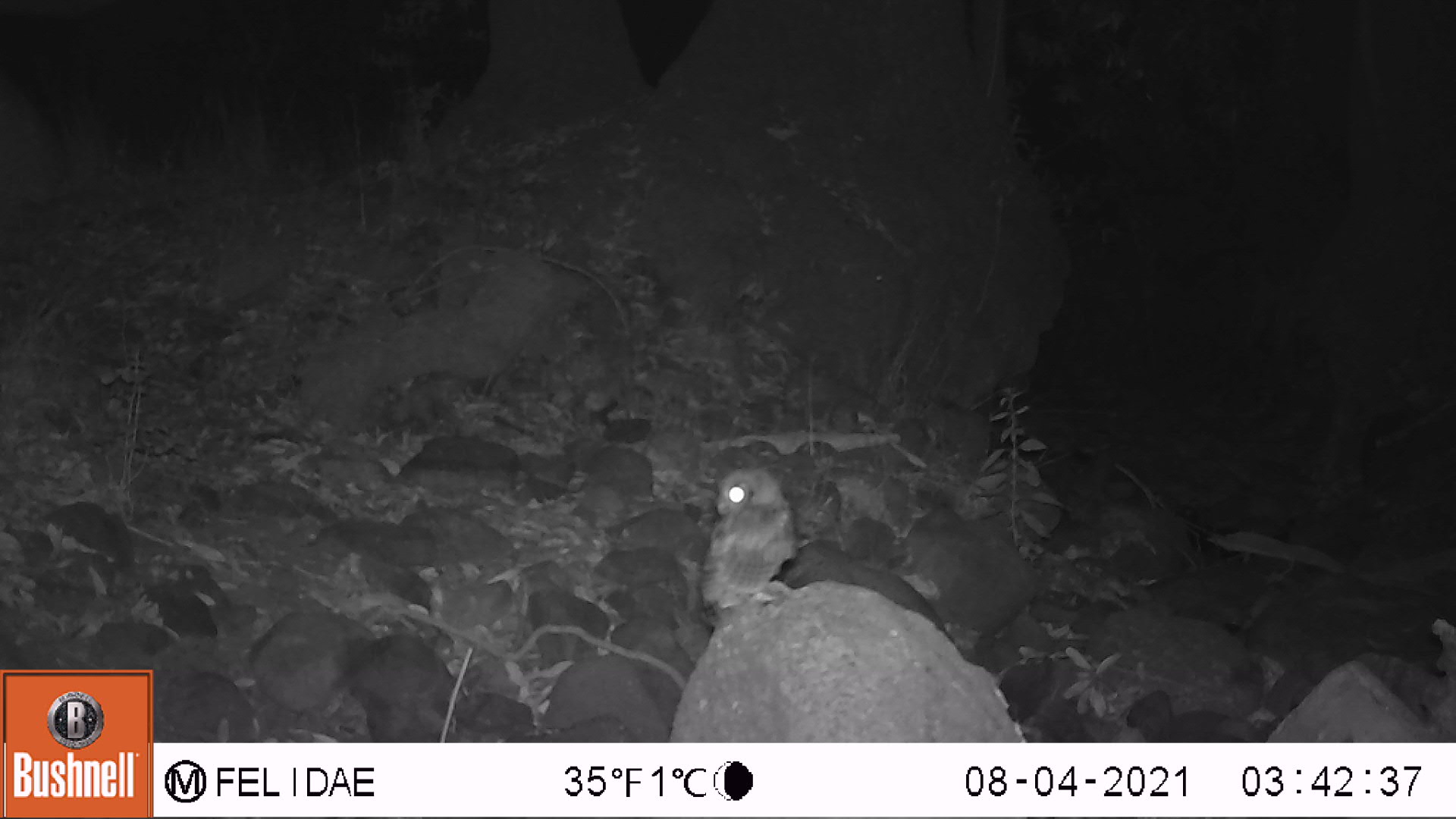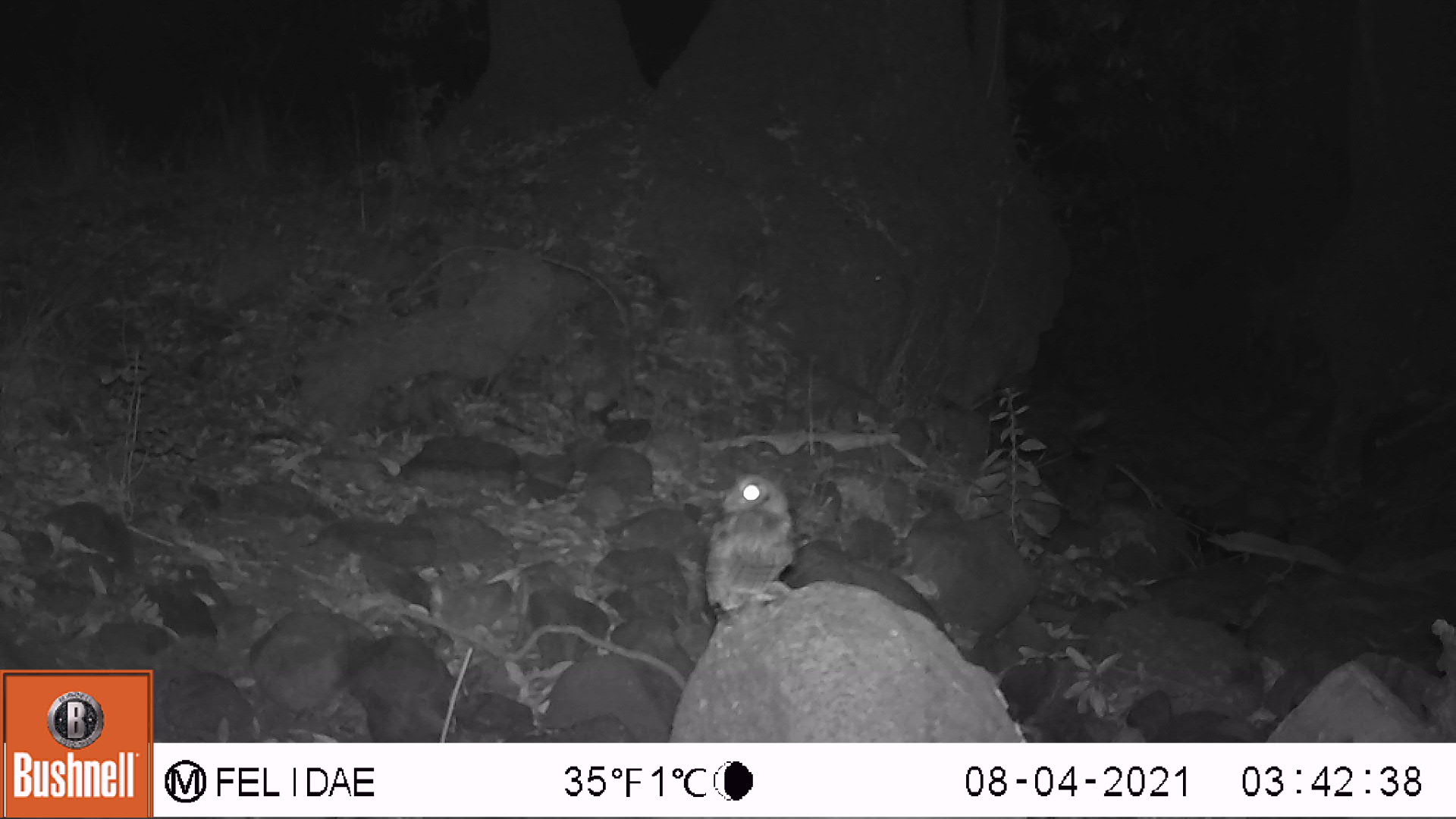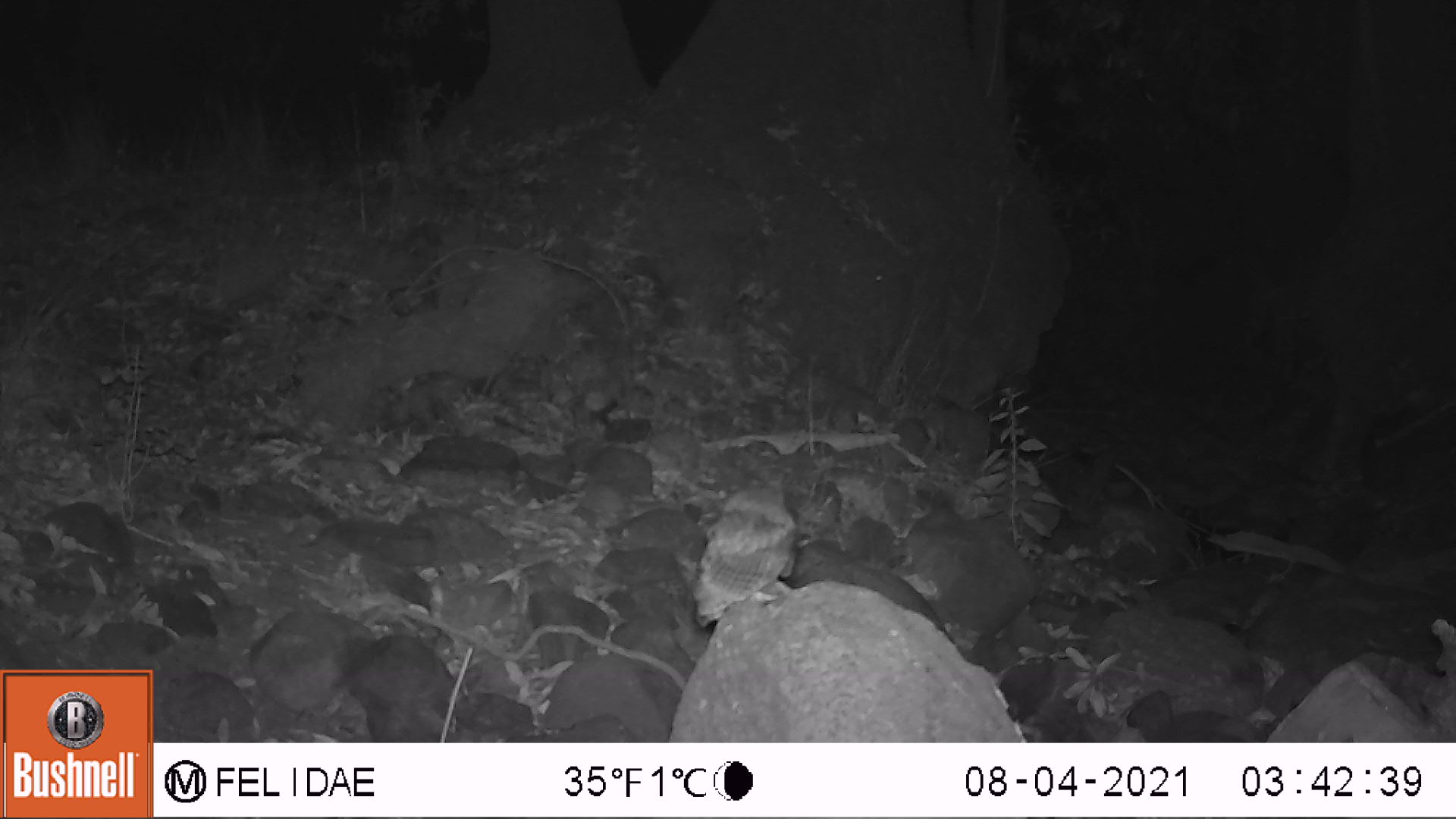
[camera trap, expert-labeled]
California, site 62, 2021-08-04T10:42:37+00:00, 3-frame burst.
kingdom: Animalia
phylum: Chordata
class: Aves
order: Strigiformes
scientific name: Strigiformes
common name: owl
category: unknown owl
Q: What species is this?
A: Unknown owl (owl) (Strigiformes).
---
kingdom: Animalia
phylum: Chordata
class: Aves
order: Strigiformes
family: Strigidae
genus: Athene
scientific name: Athene cunicularia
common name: burrowing owl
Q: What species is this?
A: Burrowing owl (Athene cunicularia).